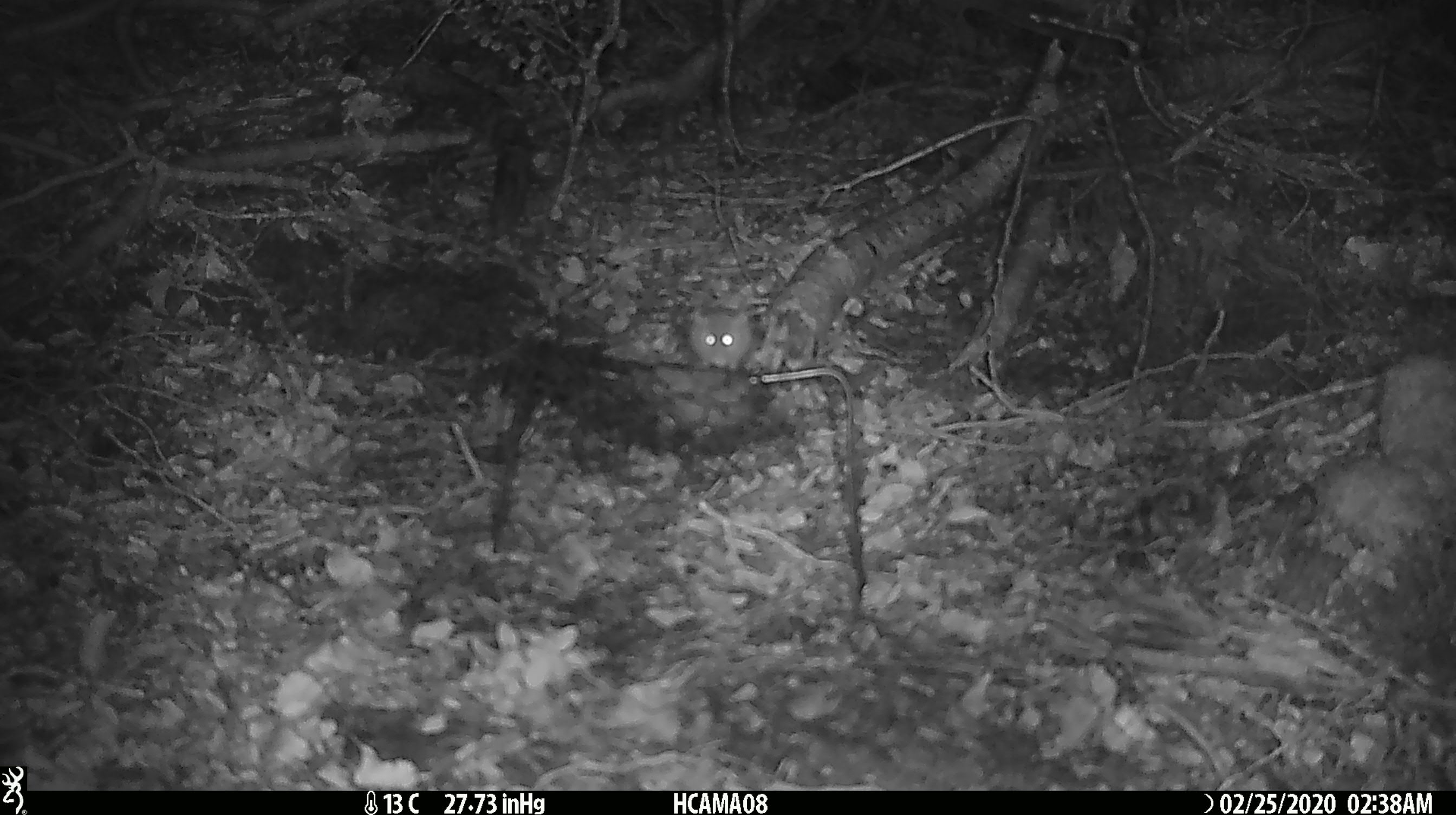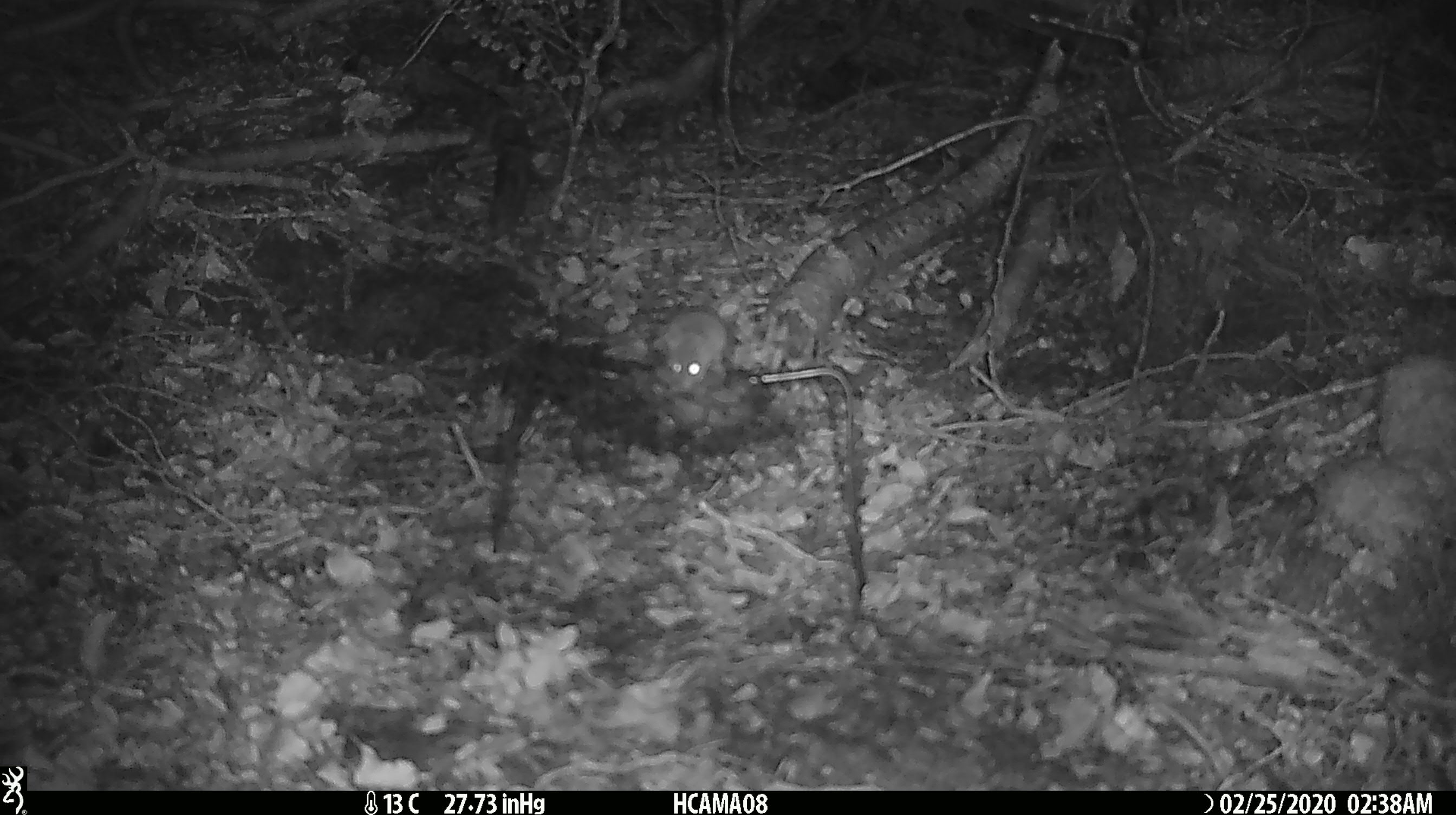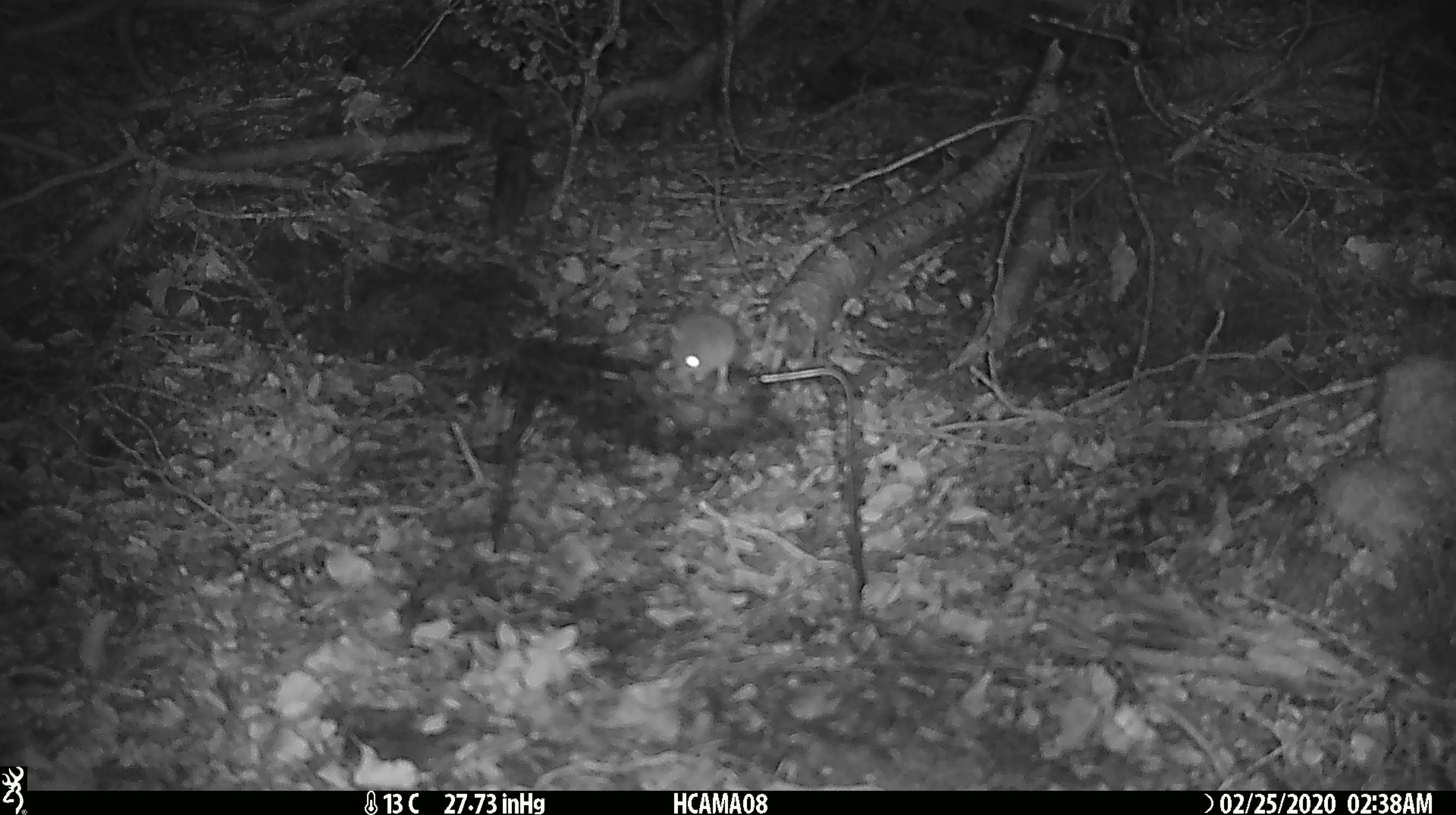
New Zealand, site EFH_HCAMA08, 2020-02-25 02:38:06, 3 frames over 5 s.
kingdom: Animalia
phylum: Chordata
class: Mammalia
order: Rodentia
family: Muridae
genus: Mus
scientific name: Mus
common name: mouse